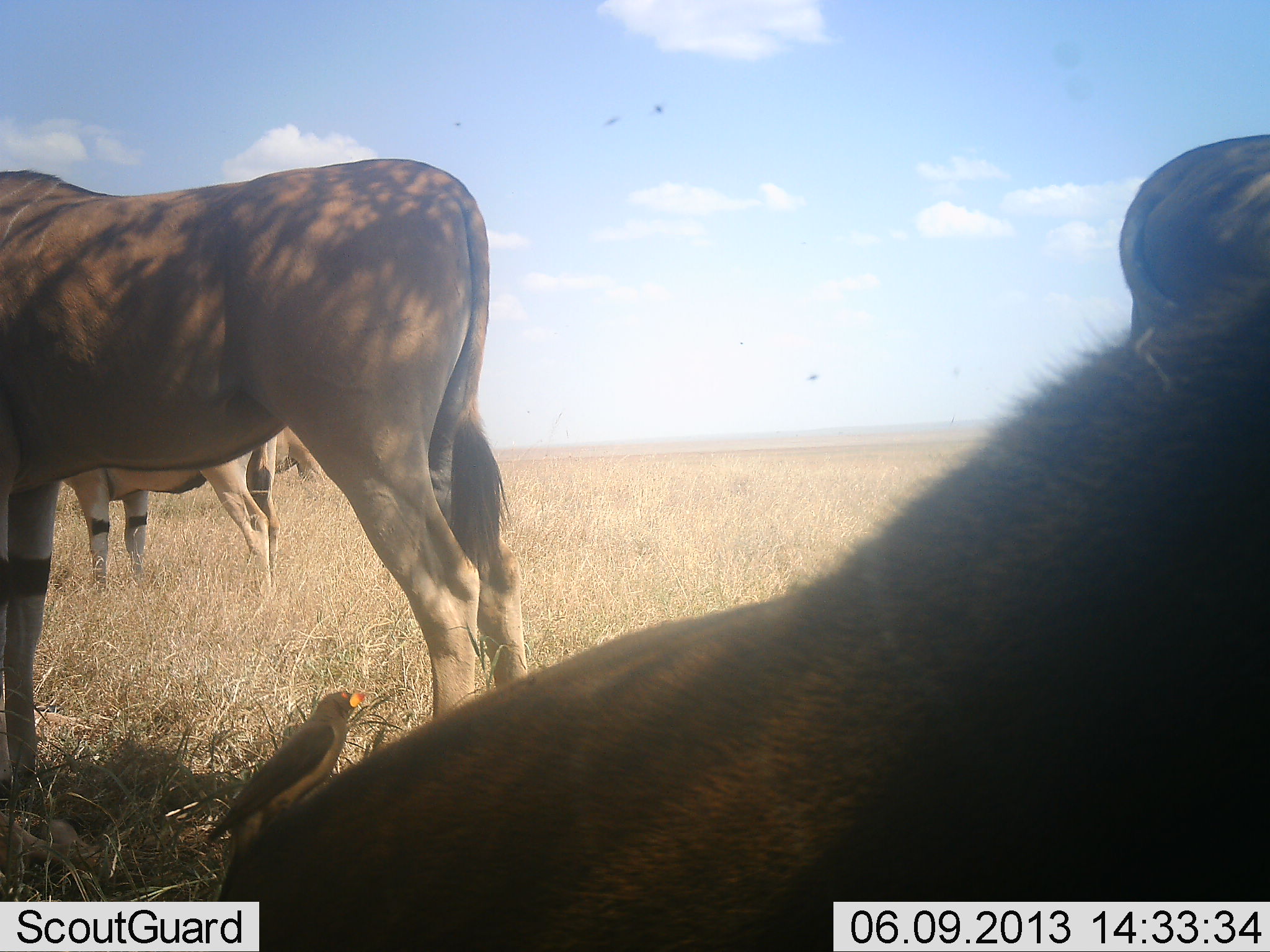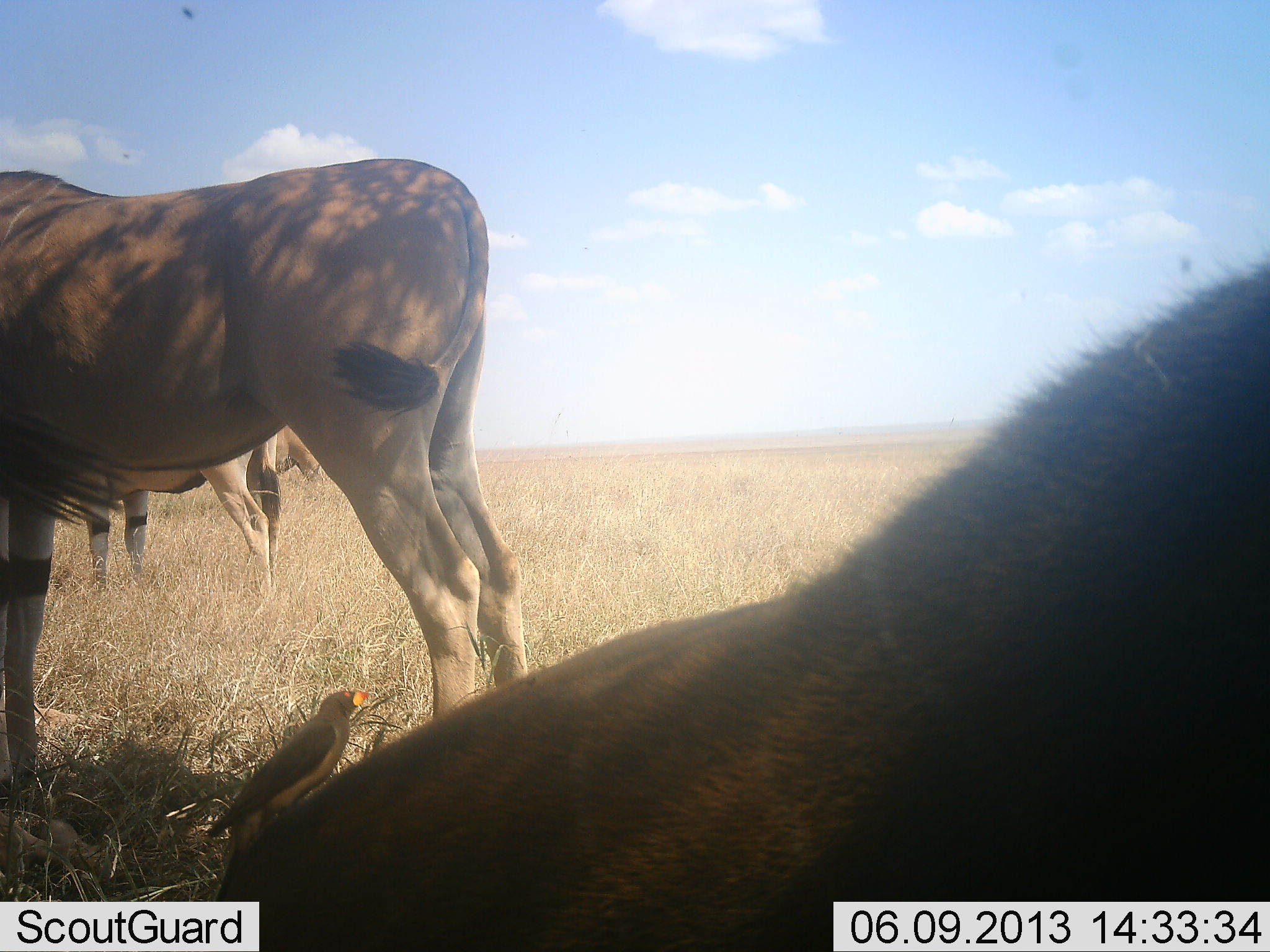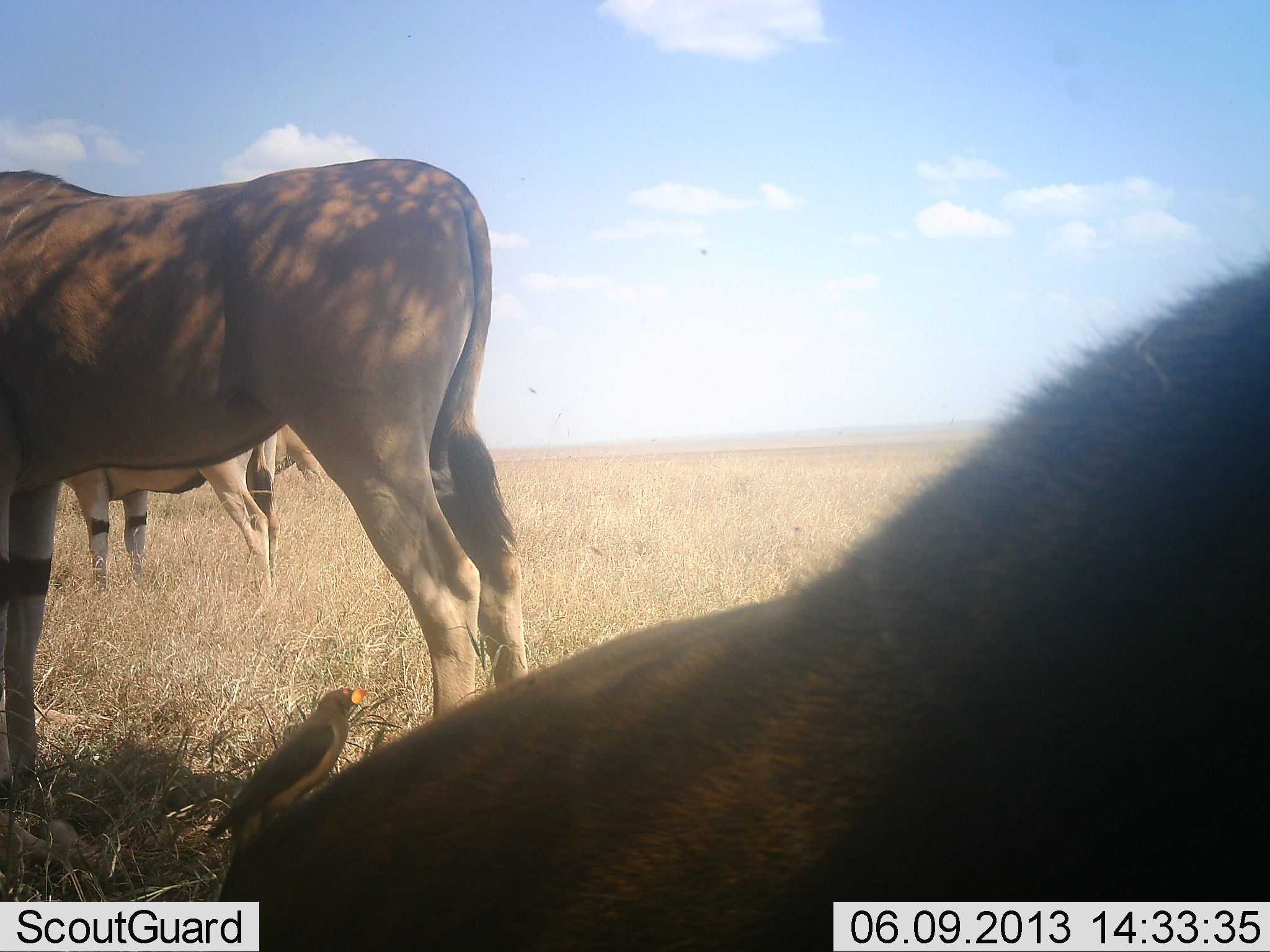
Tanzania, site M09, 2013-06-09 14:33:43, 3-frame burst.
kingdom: Animalia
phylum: Chordata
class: Mammalia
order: Artiodactyla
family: Bovidae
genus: Tragelaphus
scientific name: Tragelaphus oryx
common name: eland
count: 4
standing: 96%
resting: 56%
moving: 28%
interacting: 0%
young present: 0%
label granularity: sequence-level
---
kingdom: Animalia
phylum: Chordata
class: Aves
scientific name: Aves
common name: bird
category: otherbird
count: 1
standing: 79%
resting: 7%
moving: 0%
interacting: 10%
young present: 0%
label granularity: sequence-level